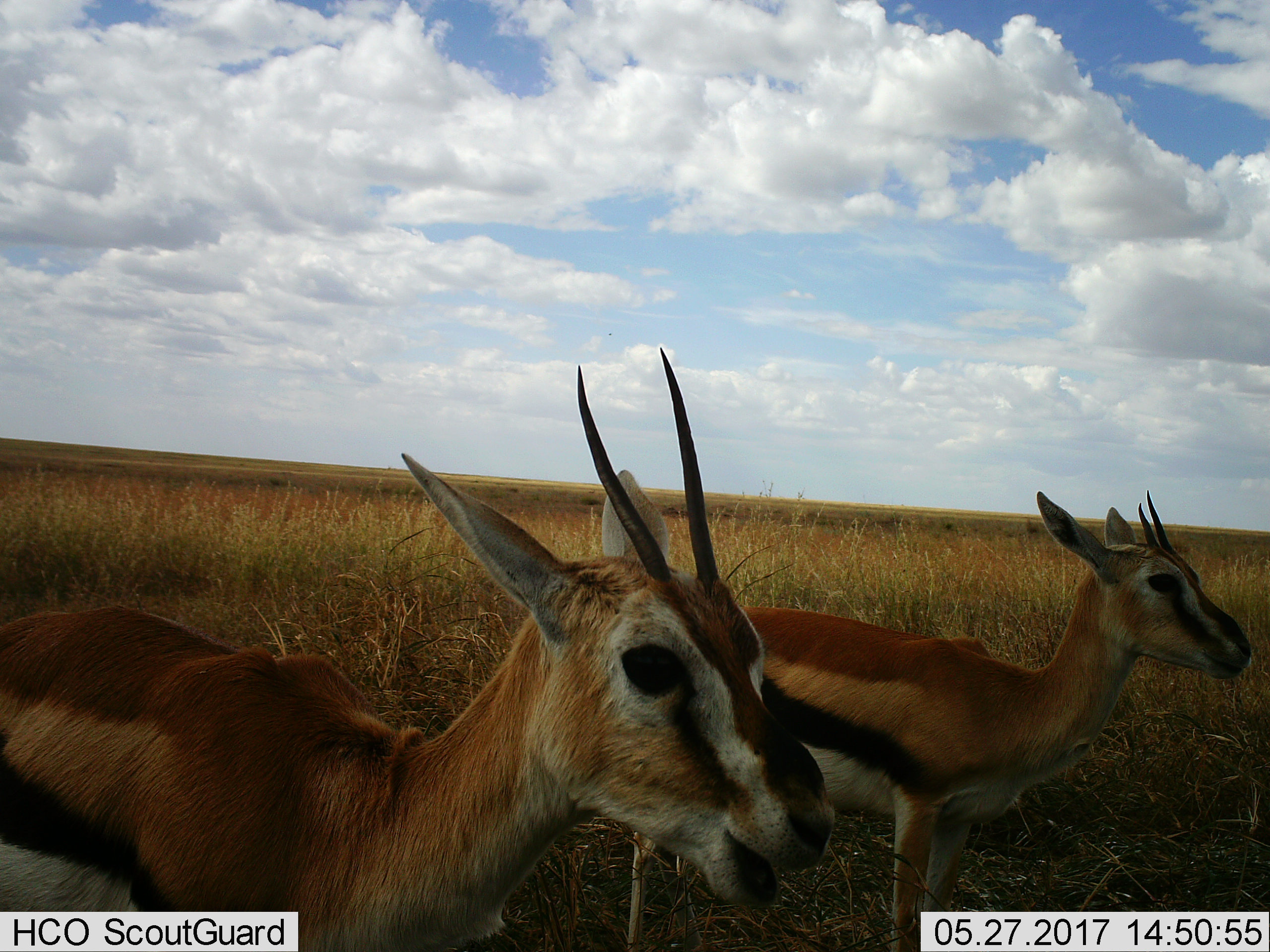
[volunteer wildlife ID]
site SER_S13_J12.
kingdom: Animalia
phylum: Chordata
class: Mammalia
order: Artiodactyla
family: Bovidae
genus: Eudorcas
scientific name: Eudorcas thomsonii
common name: thomson's gazelle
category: gazellethomsons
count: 2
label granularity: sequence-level